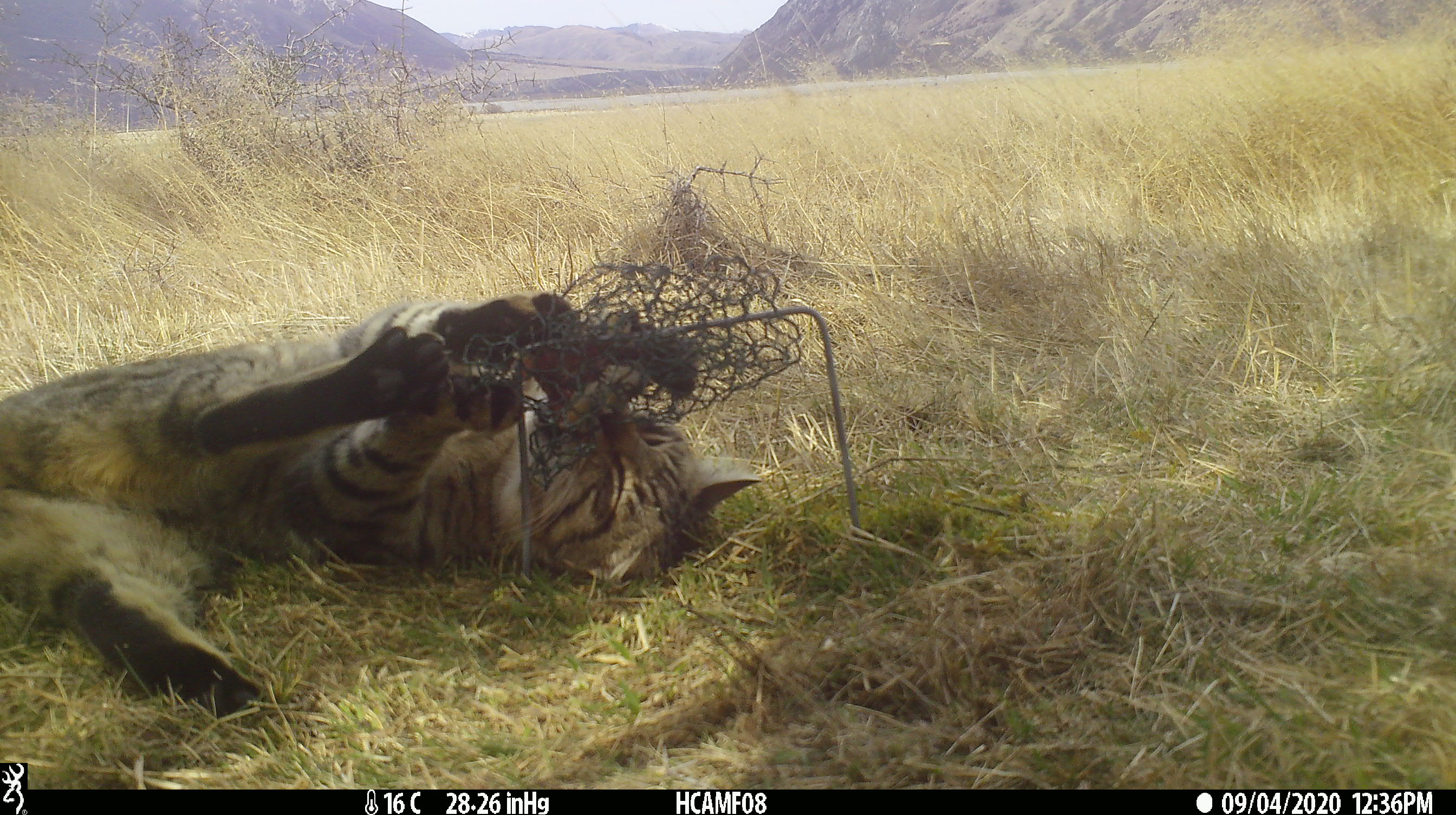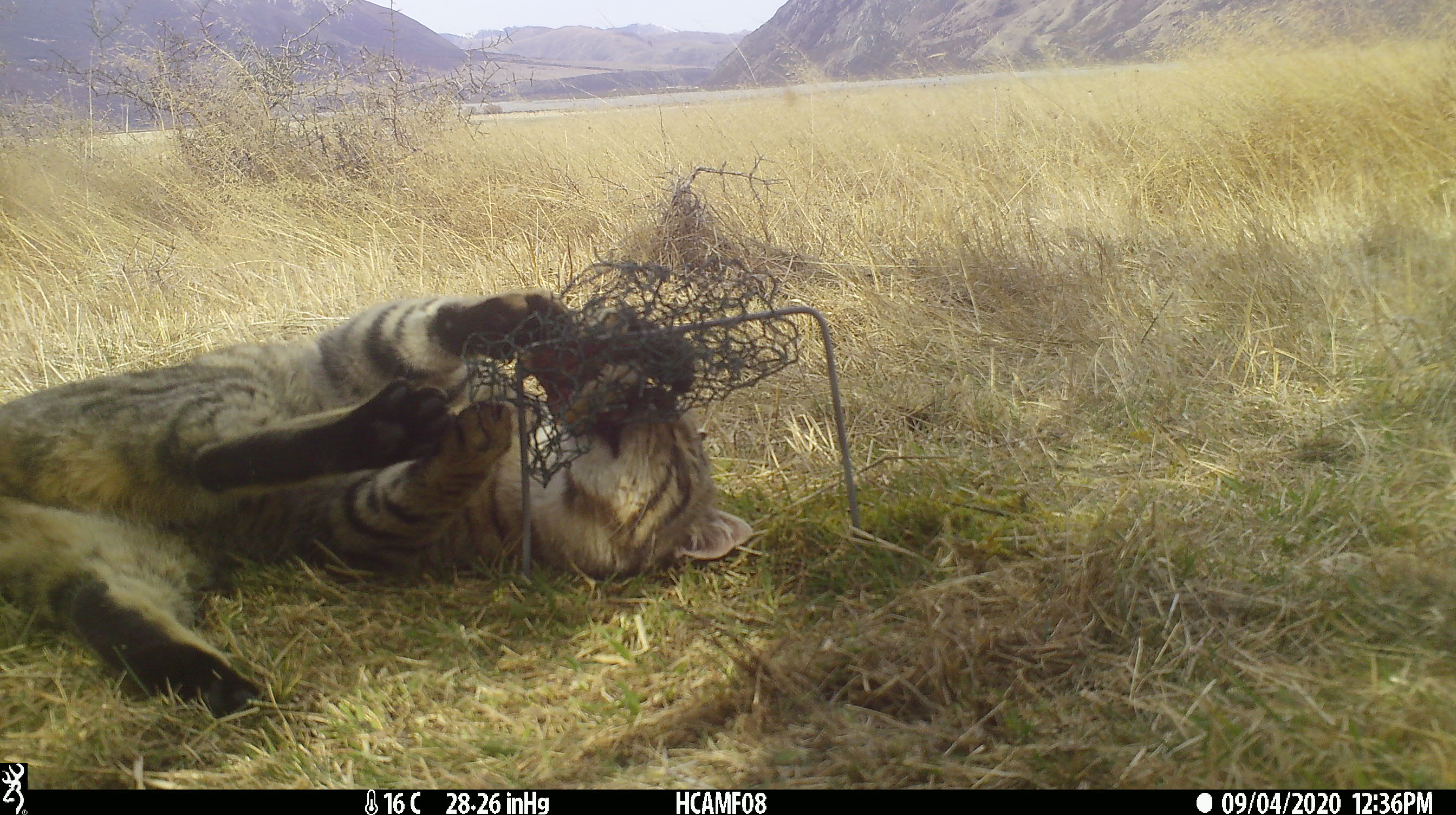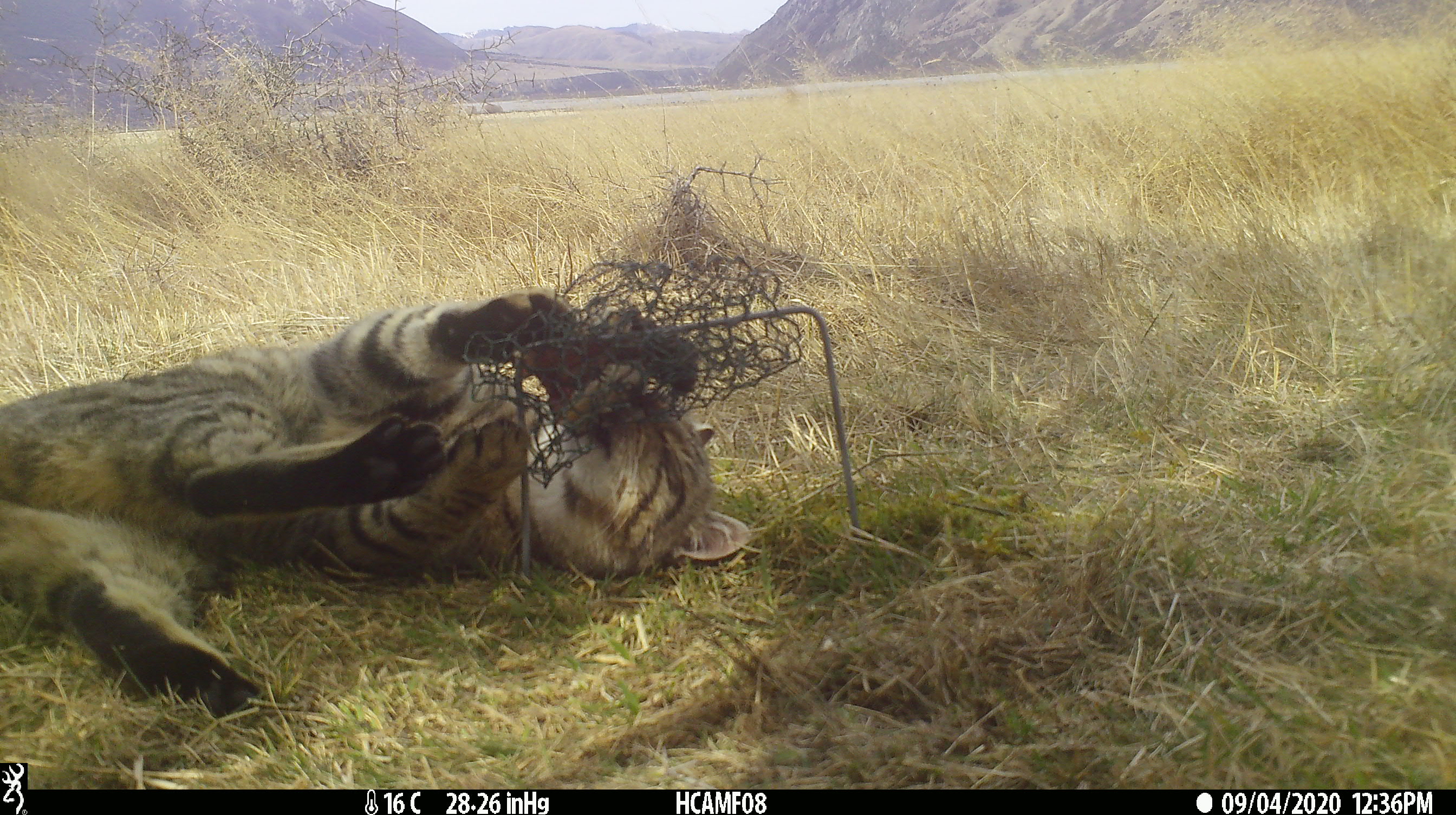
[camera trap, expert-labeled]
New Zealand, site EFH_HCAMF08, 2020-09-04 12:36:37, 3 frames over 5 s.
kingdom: Animalia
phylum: Chordata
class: Mammalia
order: Carnivora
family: Felidae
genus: Felis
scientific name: Felis catus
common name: domestic cat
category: cat